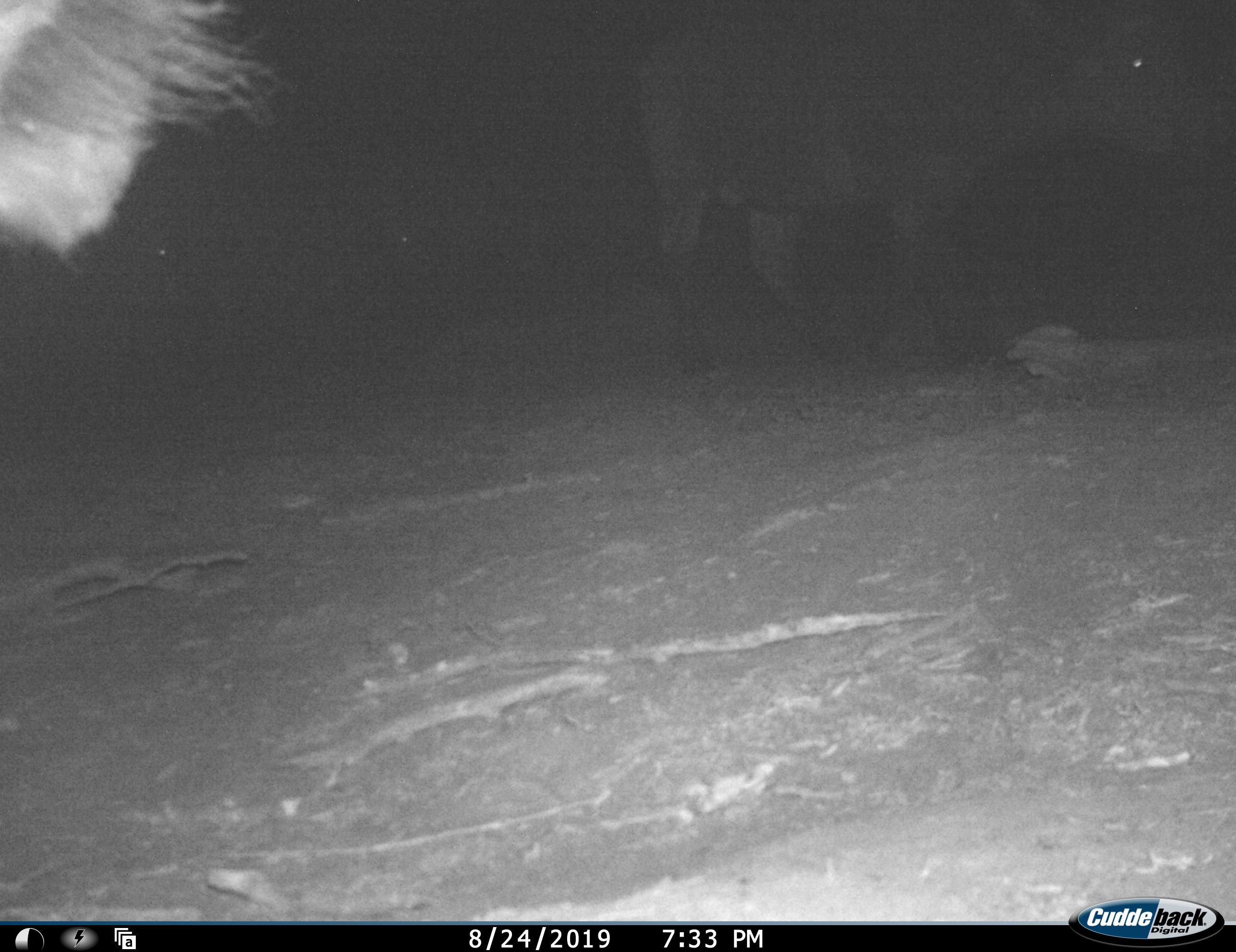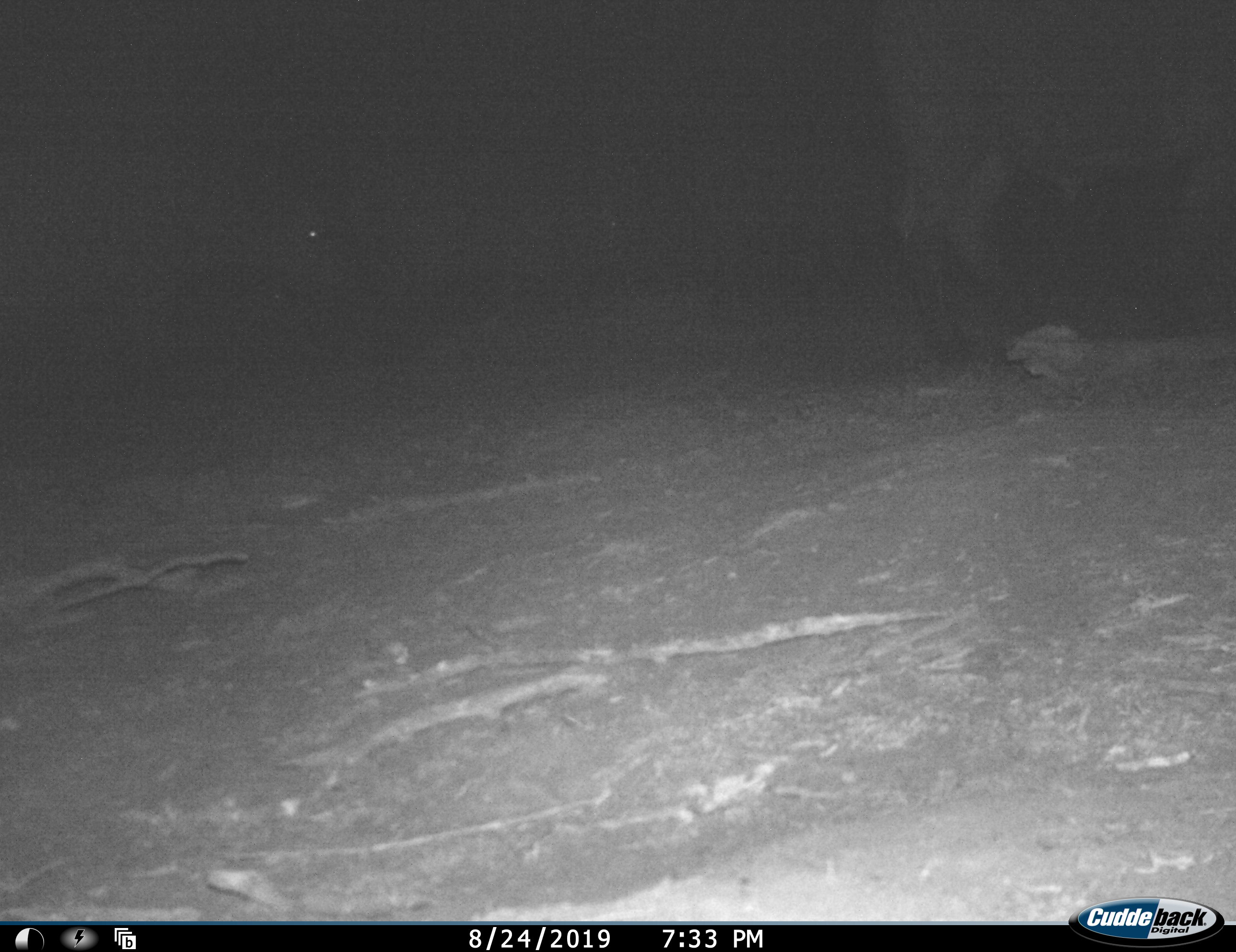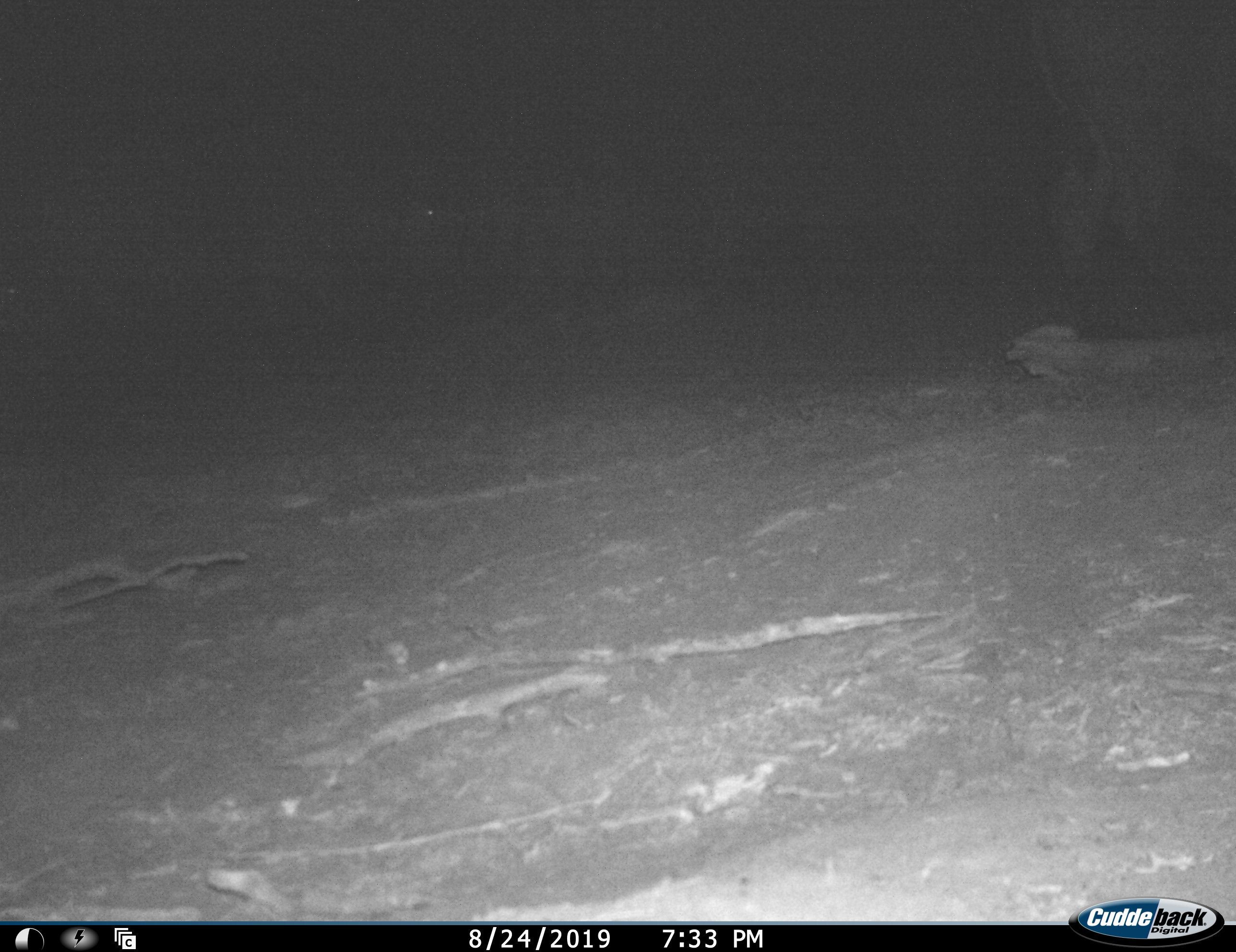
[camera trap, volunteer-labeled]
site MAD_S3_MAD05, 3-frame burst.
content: unidentified animal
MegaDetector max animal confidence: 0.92